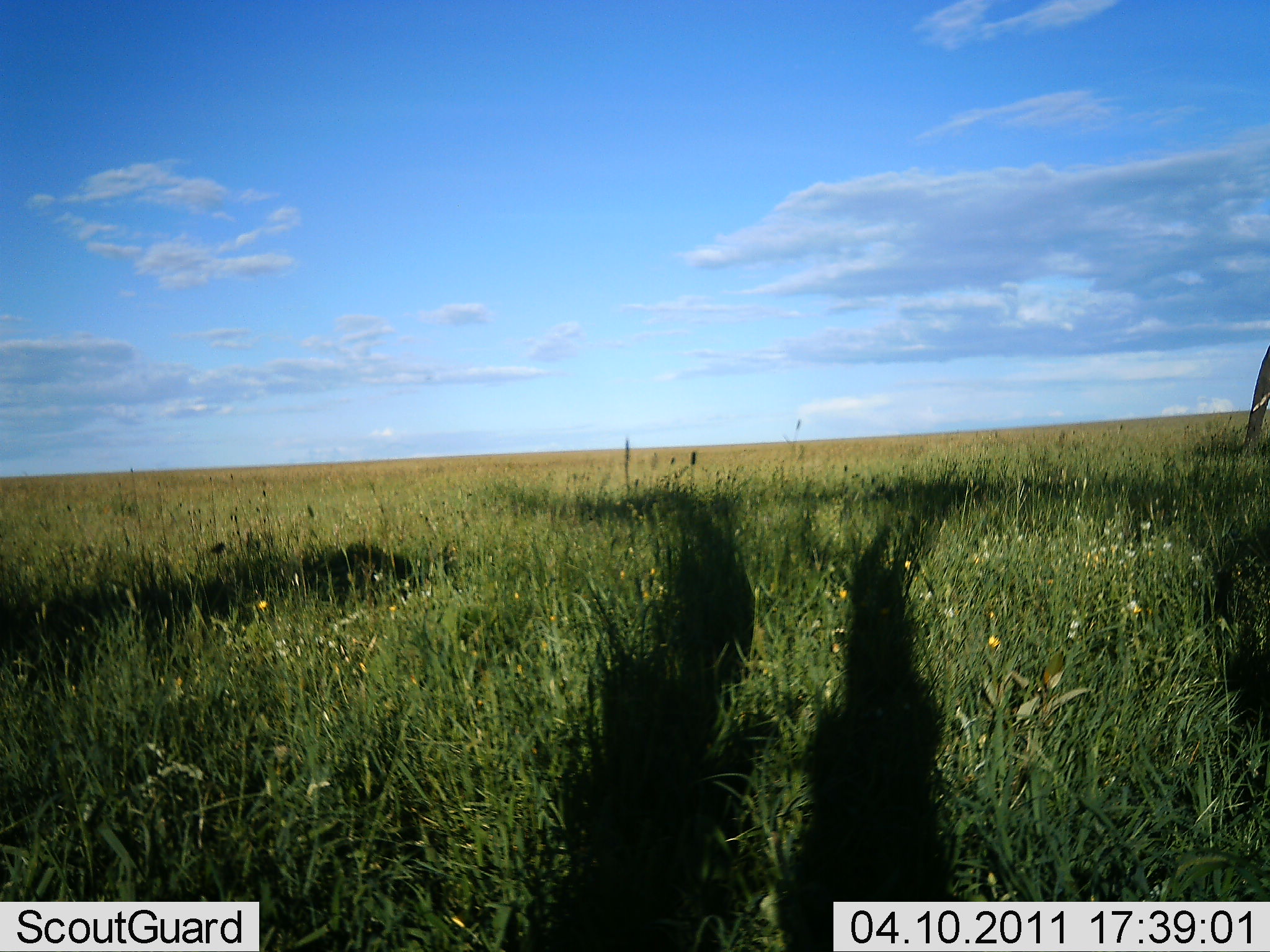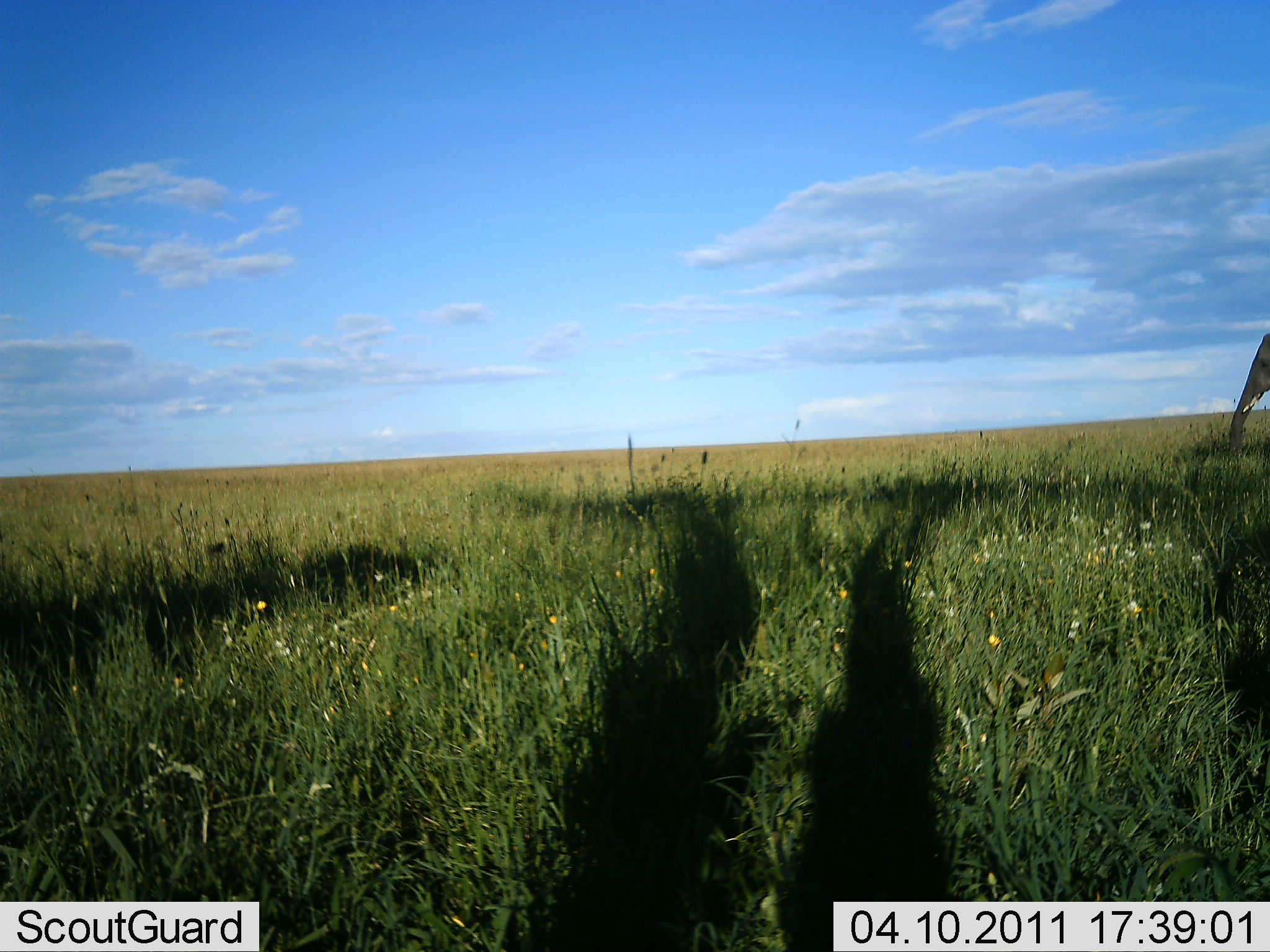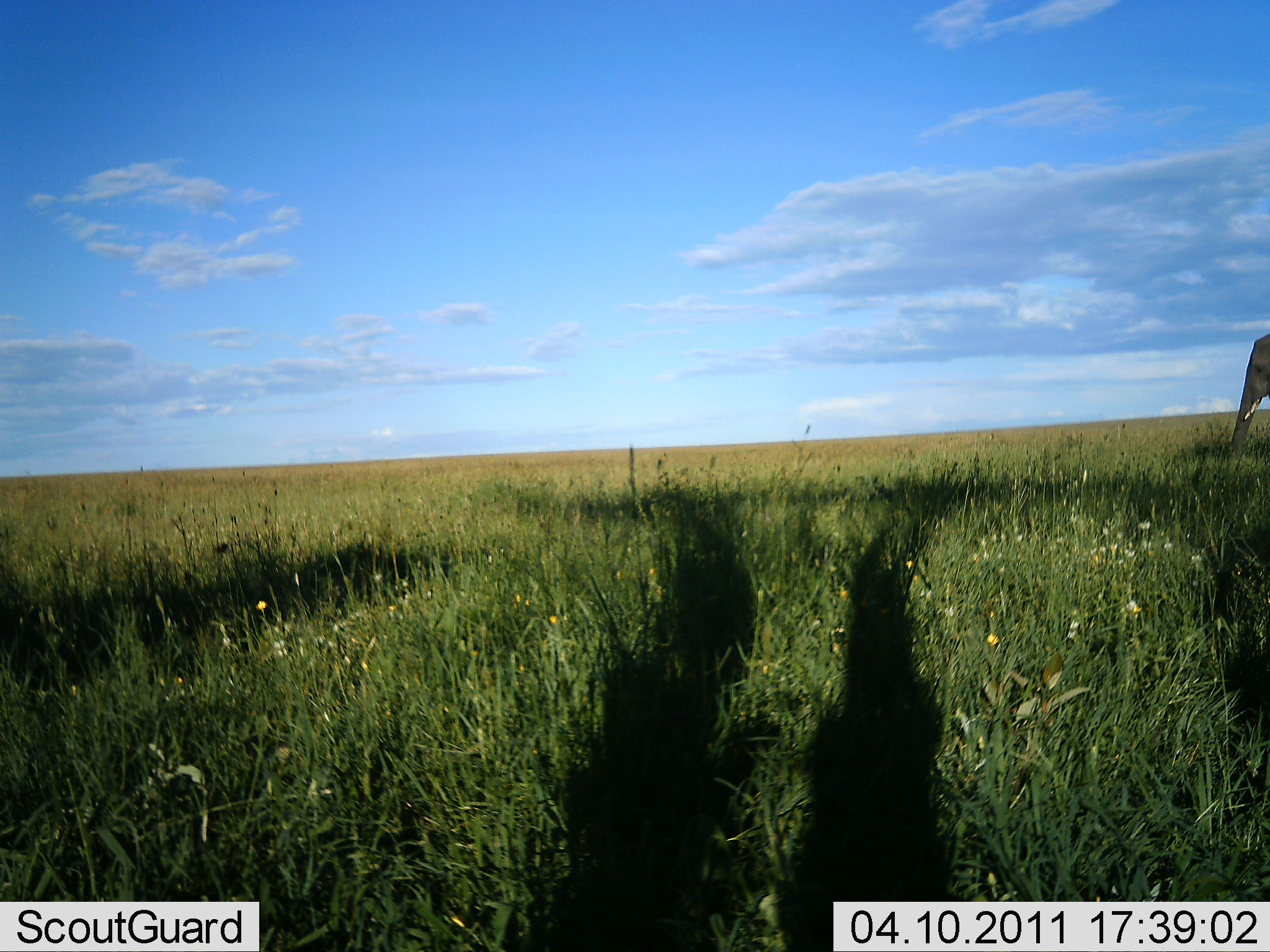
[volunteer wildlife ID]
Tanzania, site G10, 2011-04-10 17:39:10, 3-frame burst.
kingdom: Animalia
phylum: Chordata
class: Mammalia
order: Proboscidea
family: Elephantidae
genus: Loxodonta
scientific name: Loxodonta africana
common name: african bush elephant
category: elephant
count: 1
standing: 71%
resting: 0%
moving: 14%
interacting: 0%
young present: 0%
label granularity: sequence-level